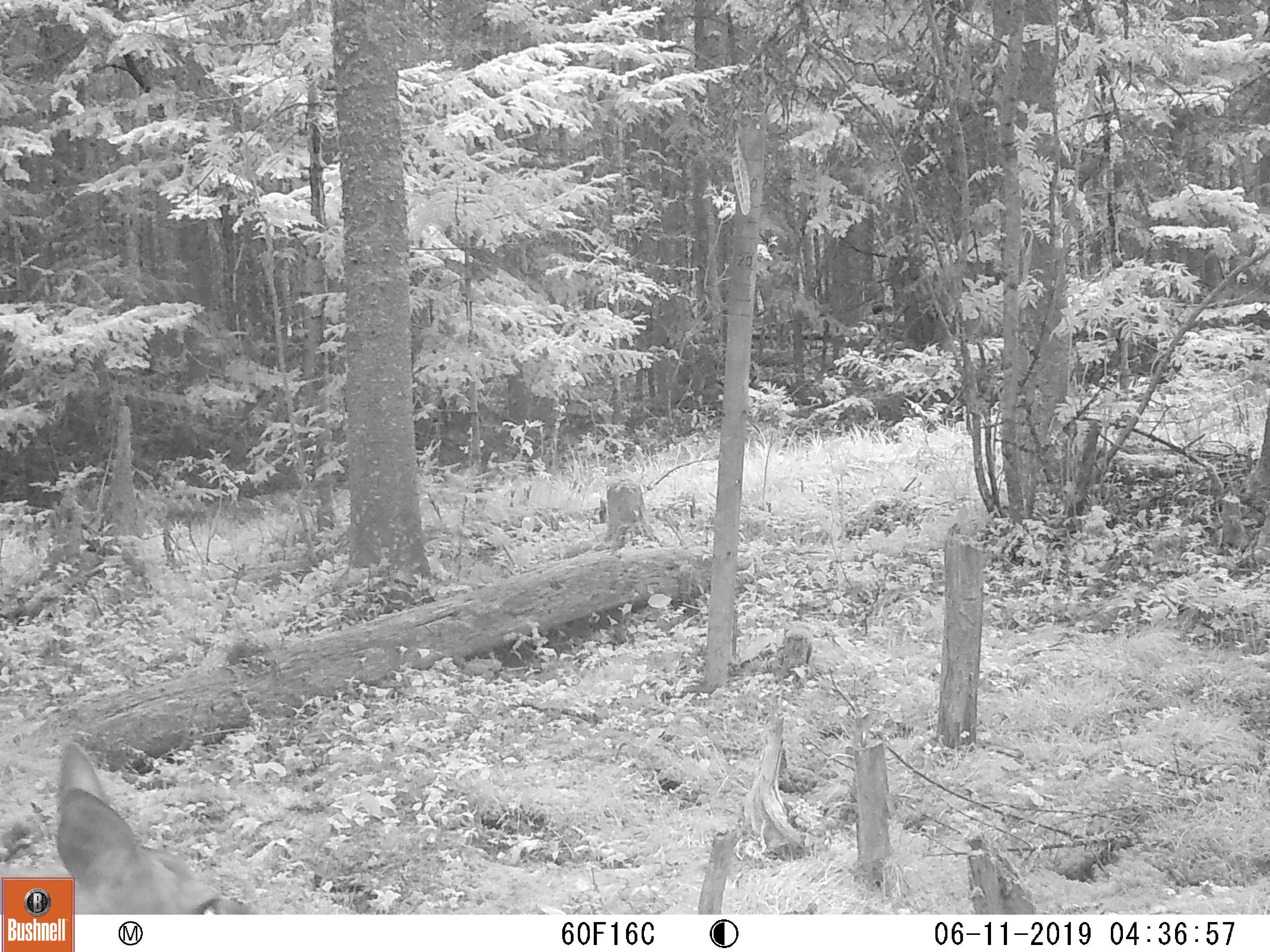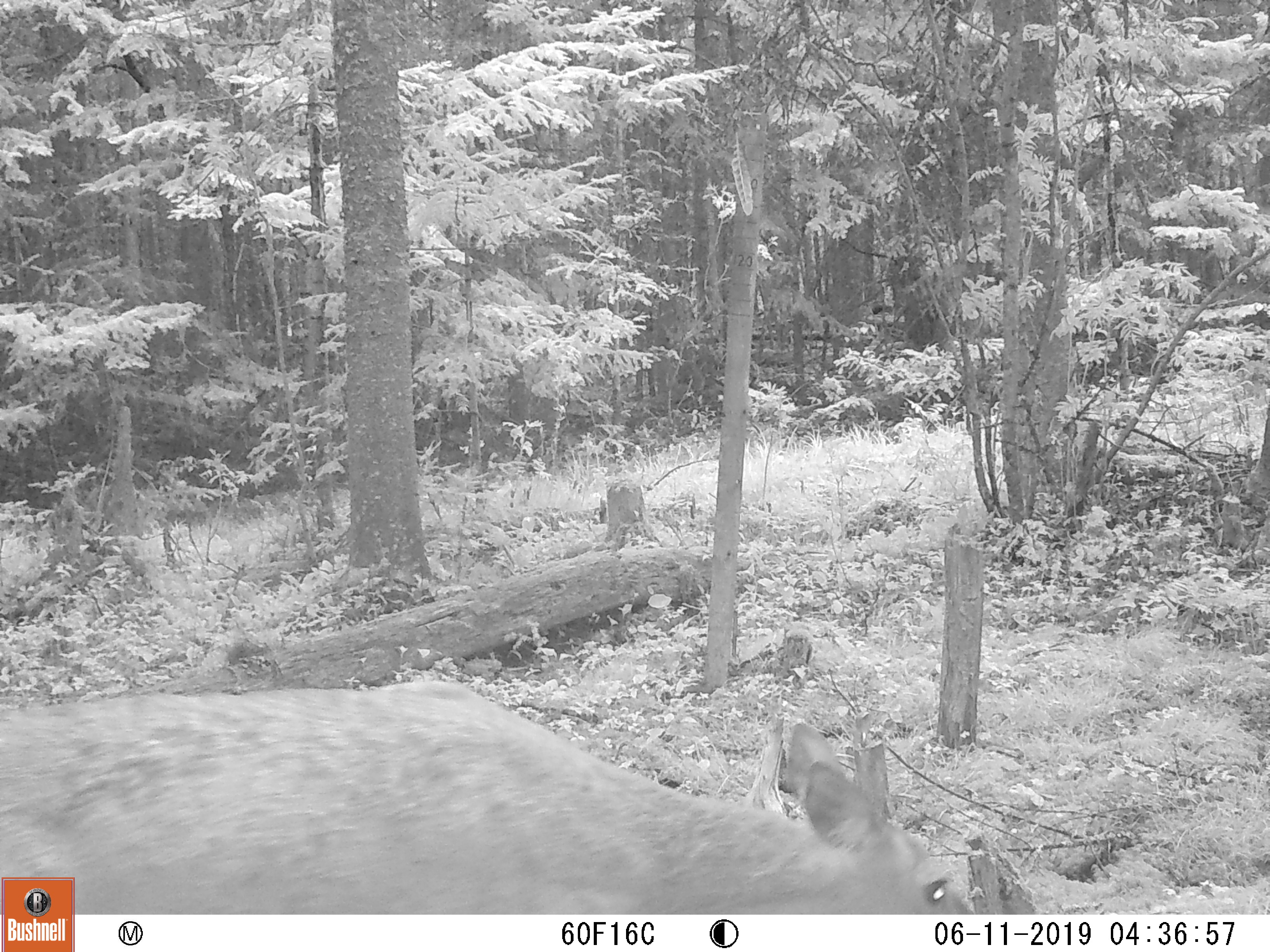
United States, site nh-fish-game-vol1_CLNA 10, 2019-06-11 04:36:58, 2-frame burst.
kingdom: Animalia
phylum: Chordata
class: Mammalia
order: Artiodactyla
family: Cervidae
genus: Odocoileus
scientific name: Odocoileus virginianus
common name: white-tailed deer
White-tailed deer (Odocoileus virginianus).